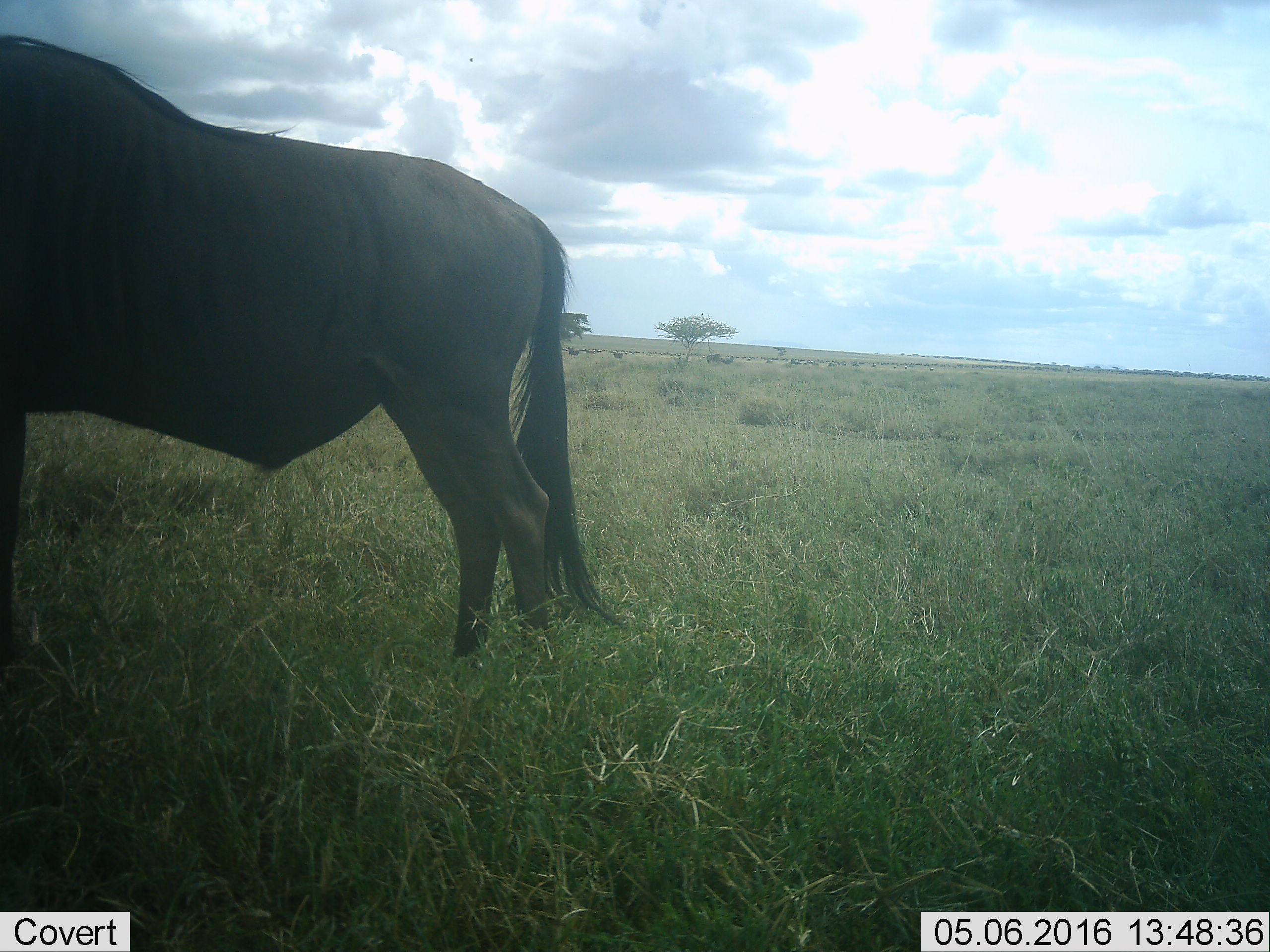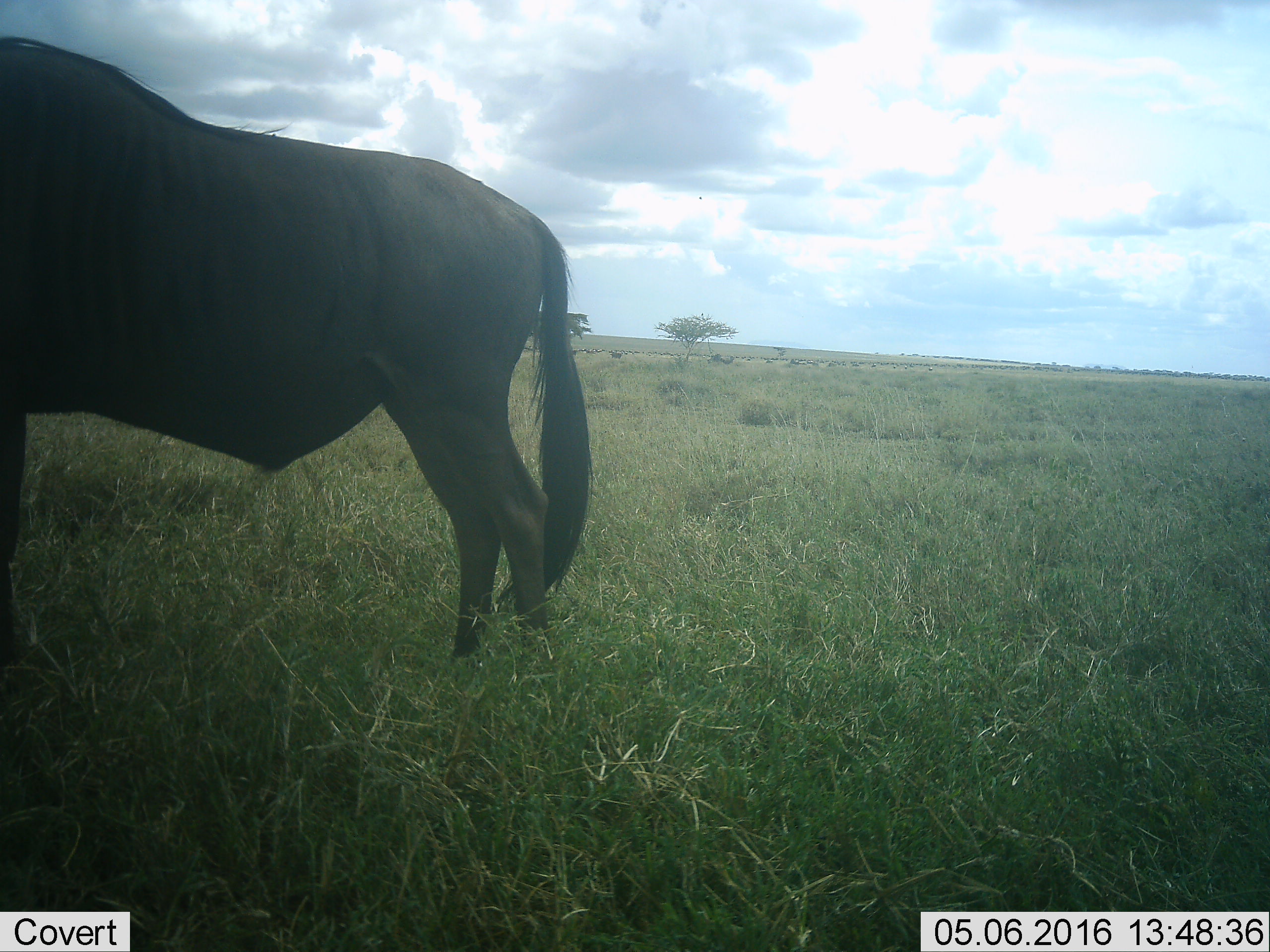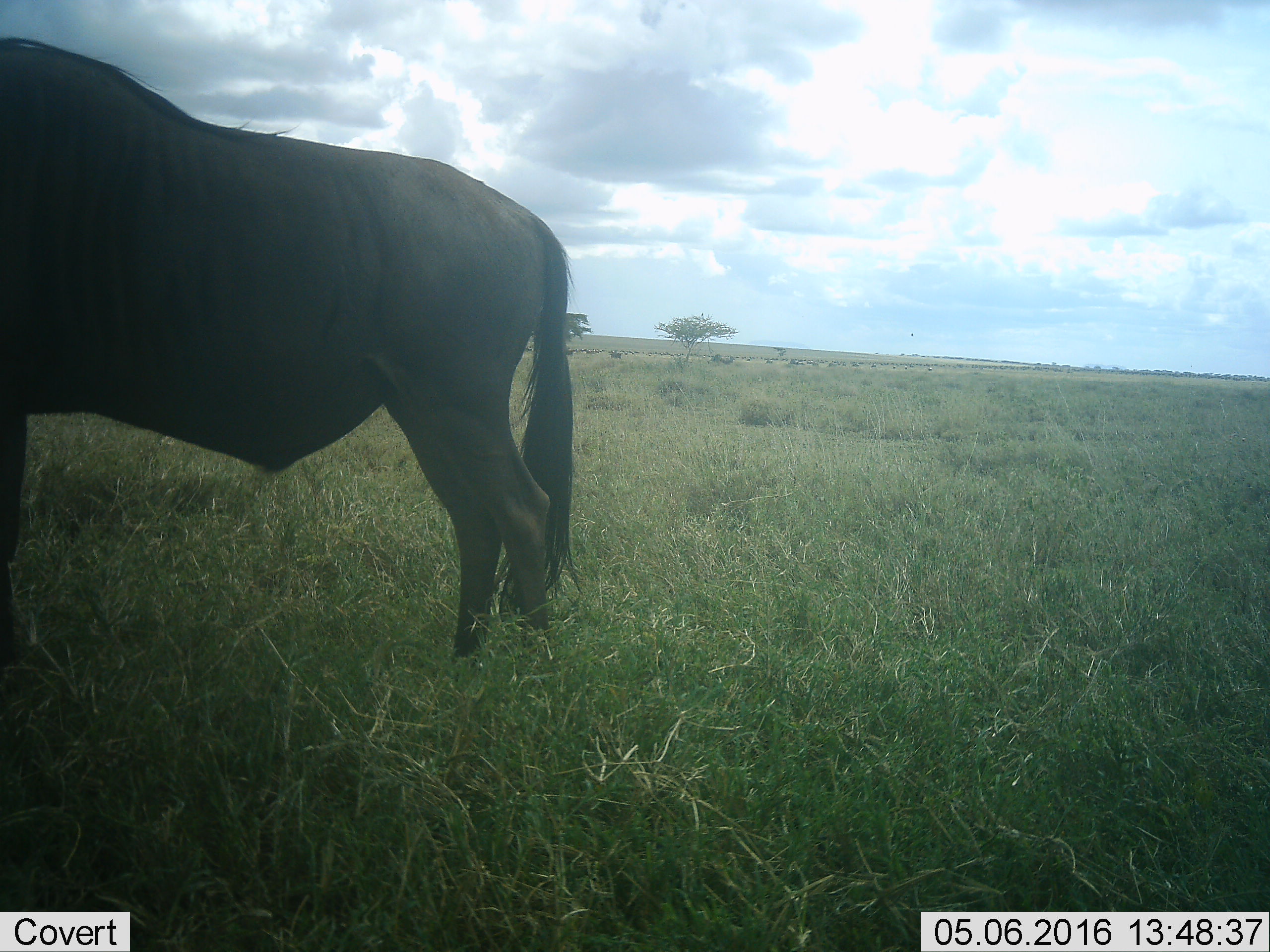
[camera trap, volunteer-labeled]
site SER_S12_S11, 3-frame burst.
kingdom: Animalia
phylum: Chordata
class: Mammalia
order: Artiodactyla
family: Bovidae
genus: Connochaetes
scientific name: Connochaetes taurinus taurinus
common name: blue wildebeest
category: wildebeestblue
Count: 1.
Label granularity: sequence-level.